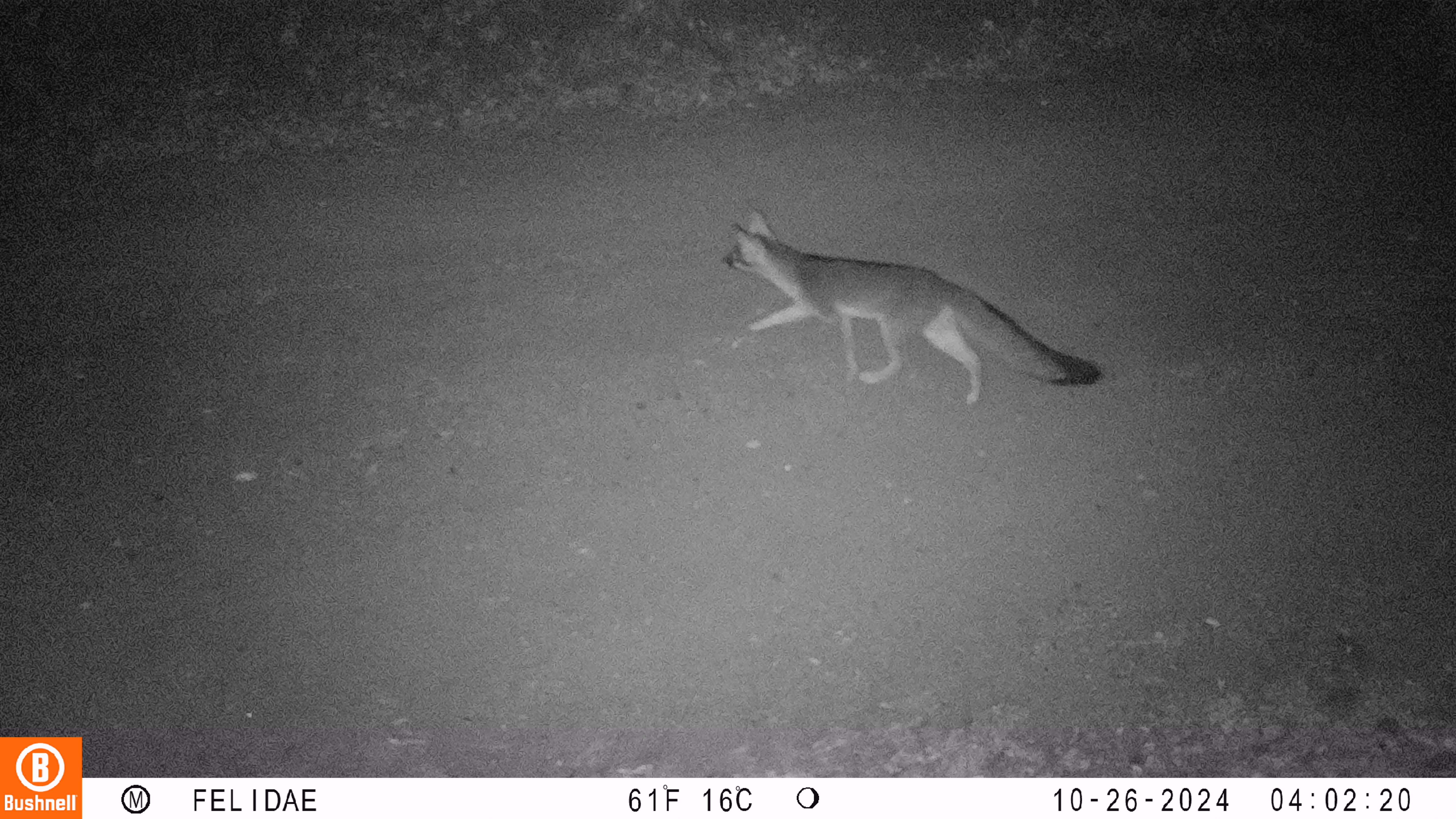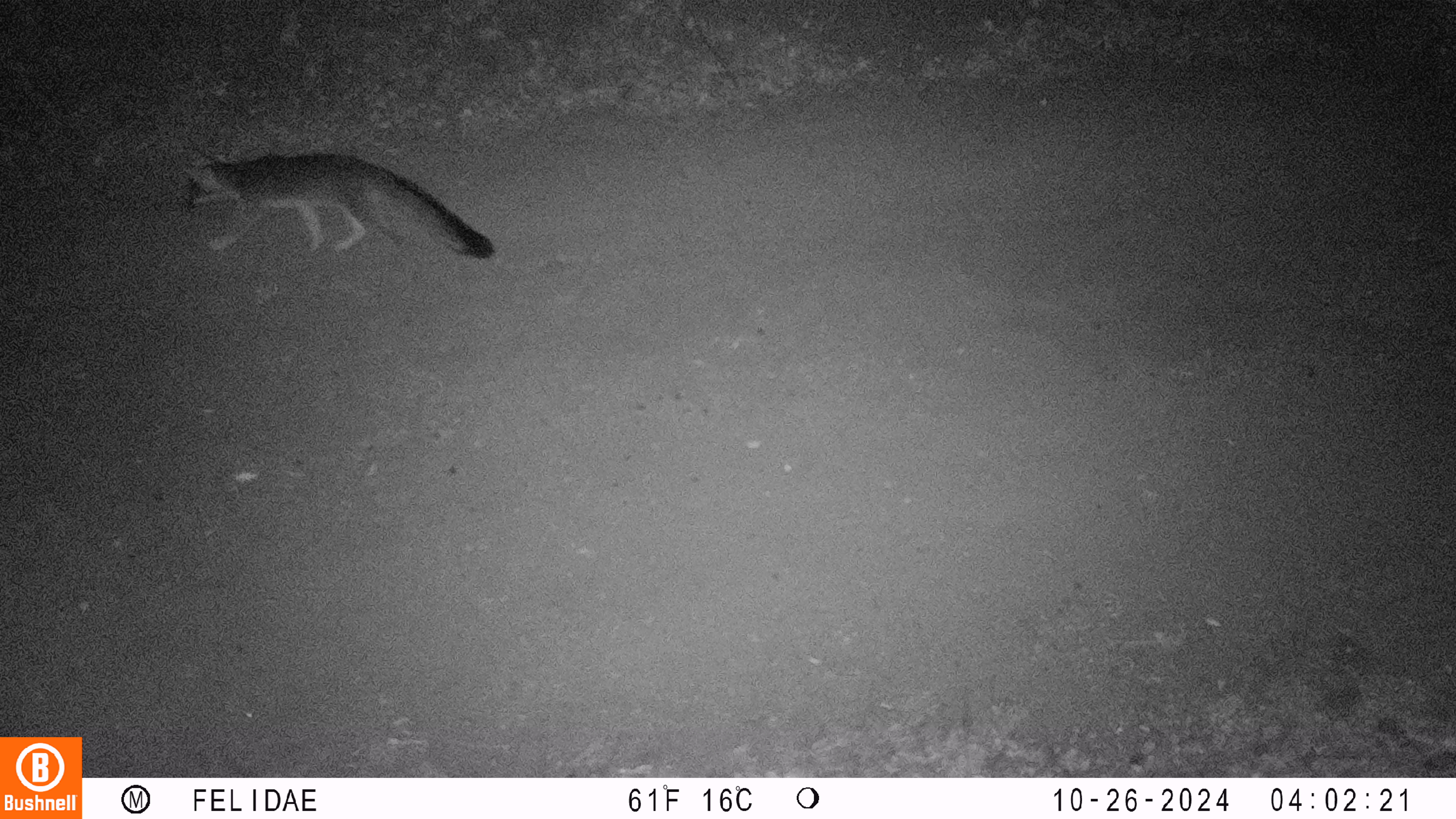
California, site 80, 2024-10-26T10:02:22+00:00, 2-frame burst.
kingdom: Animalia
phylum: Chordata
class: Mammalia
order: Carnivora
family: Canidae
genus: Urocyon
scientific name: Urocyon cinereoargenteus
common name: gray fox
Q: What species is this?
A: Gray fox (Urocyon cinereoargenteus).